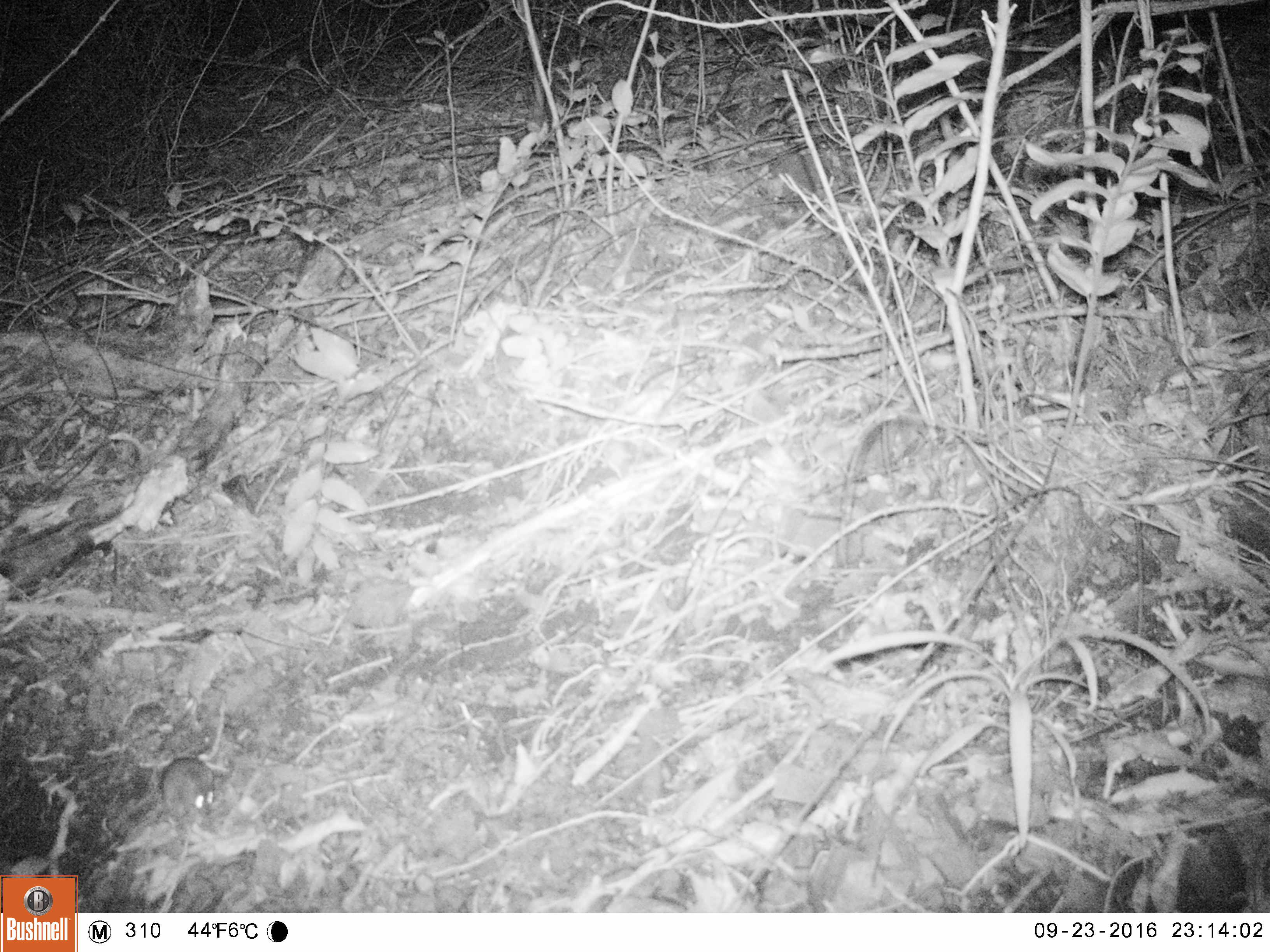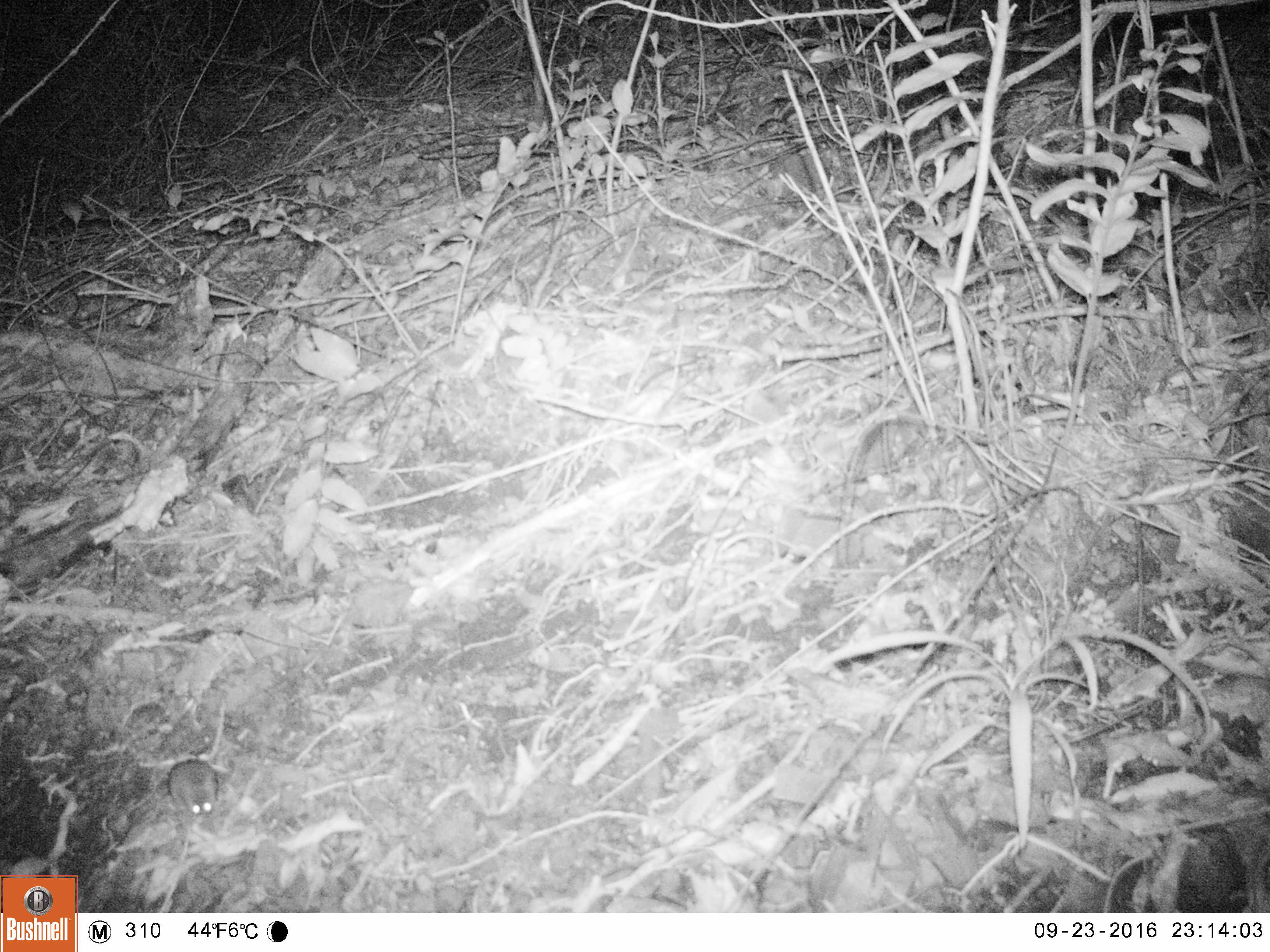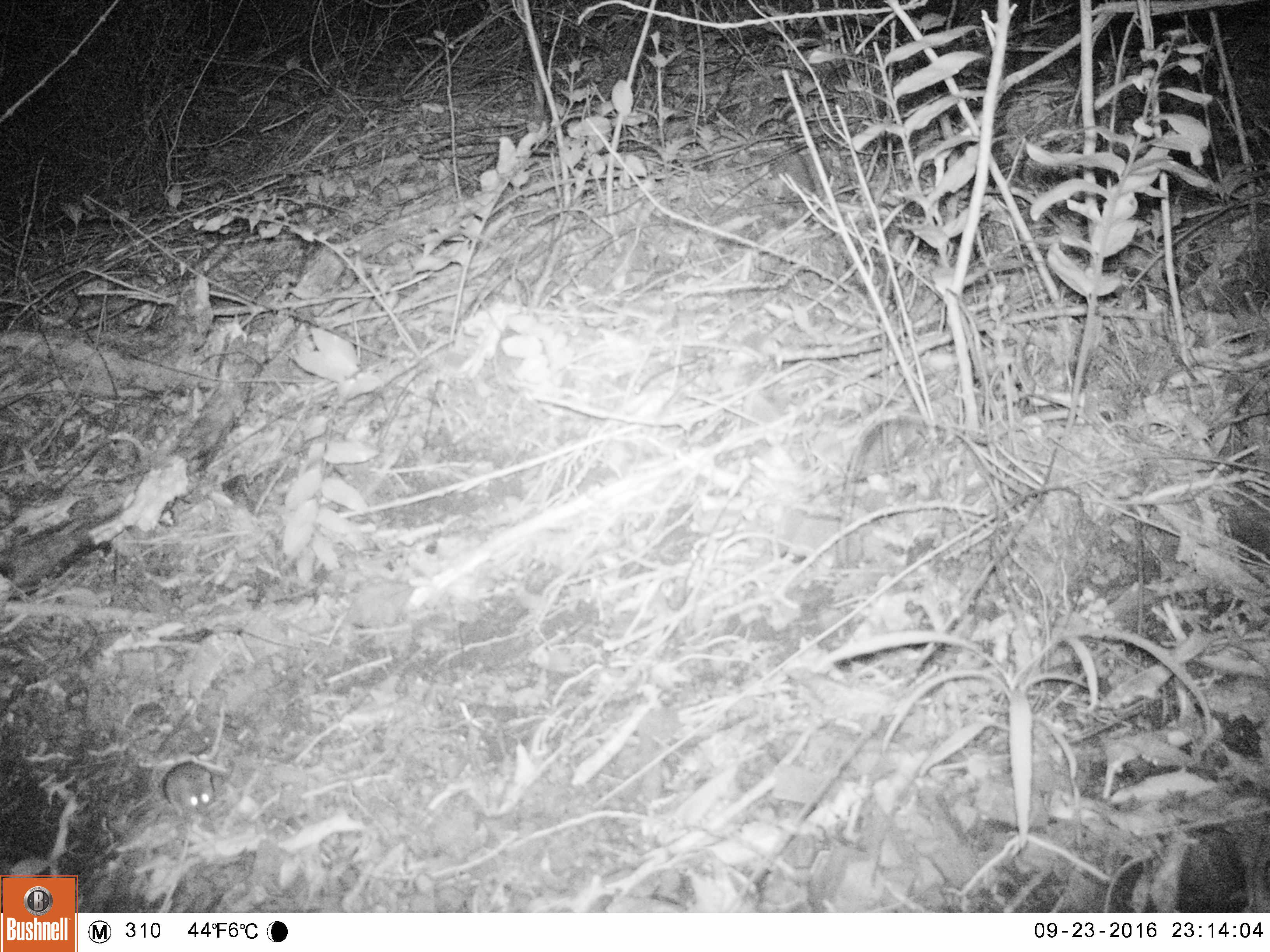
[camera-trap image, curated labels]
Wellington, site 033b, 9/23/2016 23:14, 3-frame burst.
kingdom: Animalia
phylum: Chordata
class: Mammalia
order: Rodentia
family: Muridae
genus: Mus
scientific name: Mus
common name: mouse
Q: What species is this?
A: Mouse (Mus).